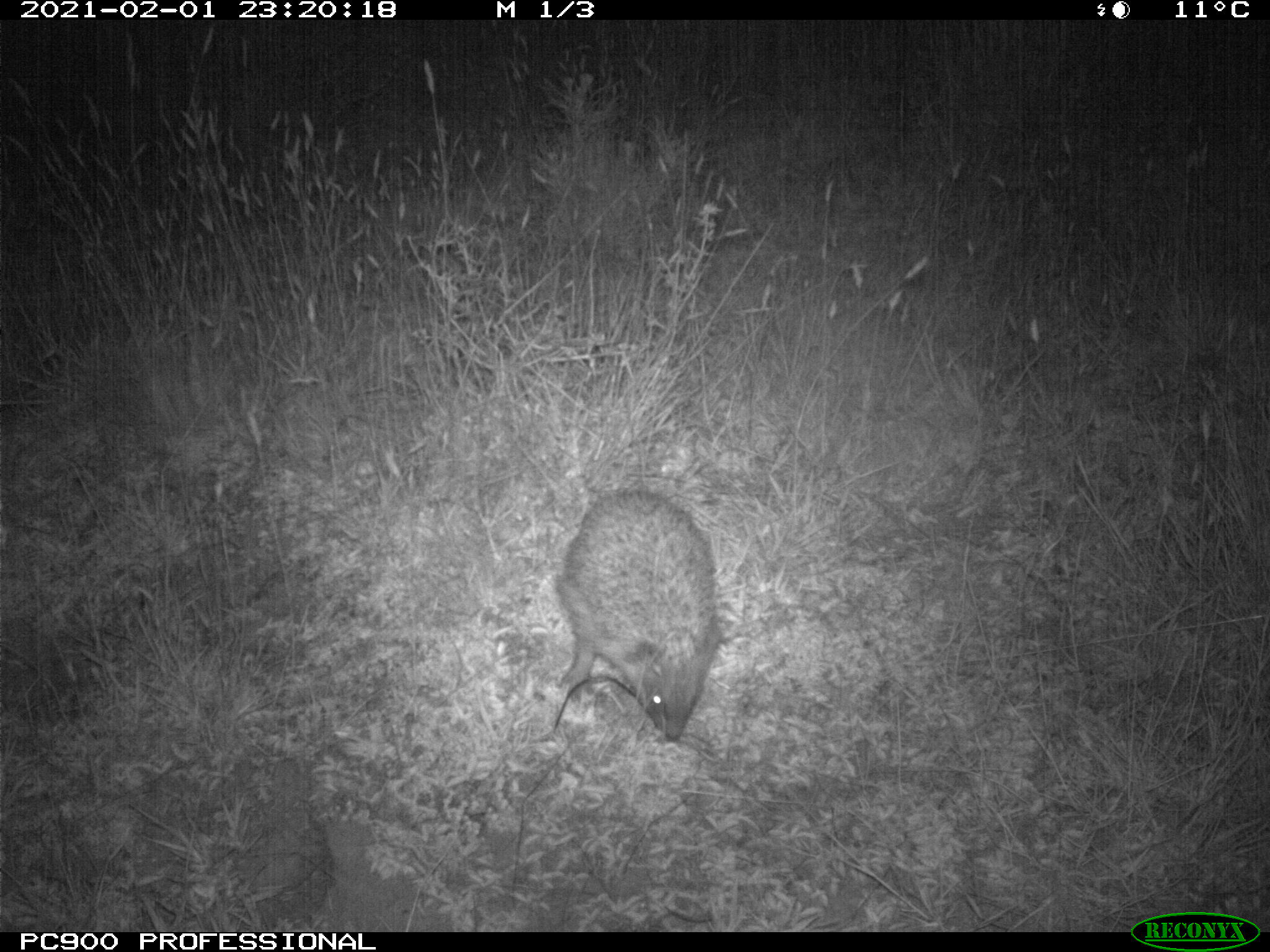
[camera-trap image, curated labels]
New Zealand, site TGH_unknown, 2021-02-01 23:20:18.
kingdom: Animalia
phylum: Chordata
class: Mammalia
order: Eulipotyphla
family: Erinaceidae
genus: Erinaceus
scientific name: Erinaceus europaeus europaeus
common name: european hedgehog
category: hedgehog